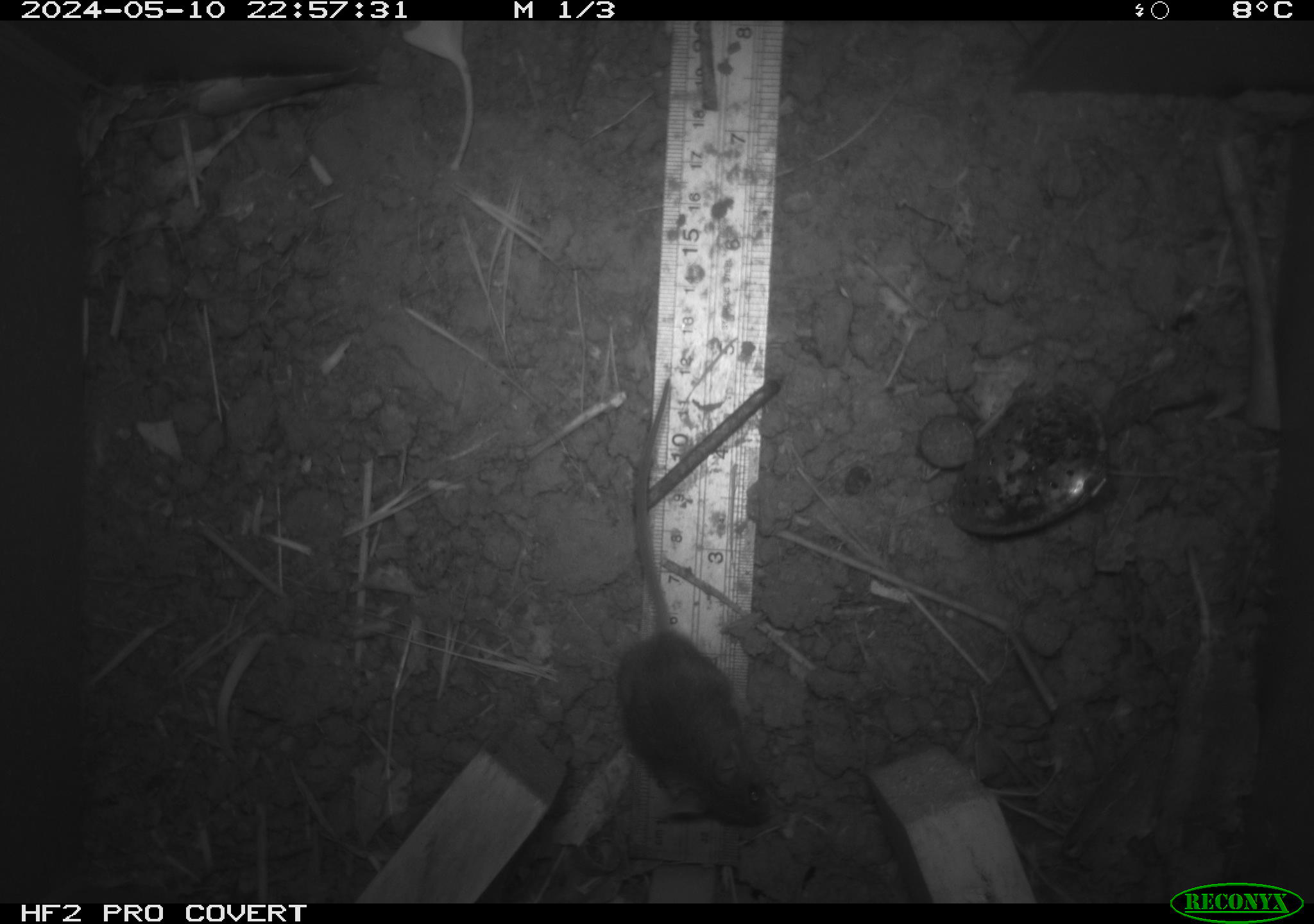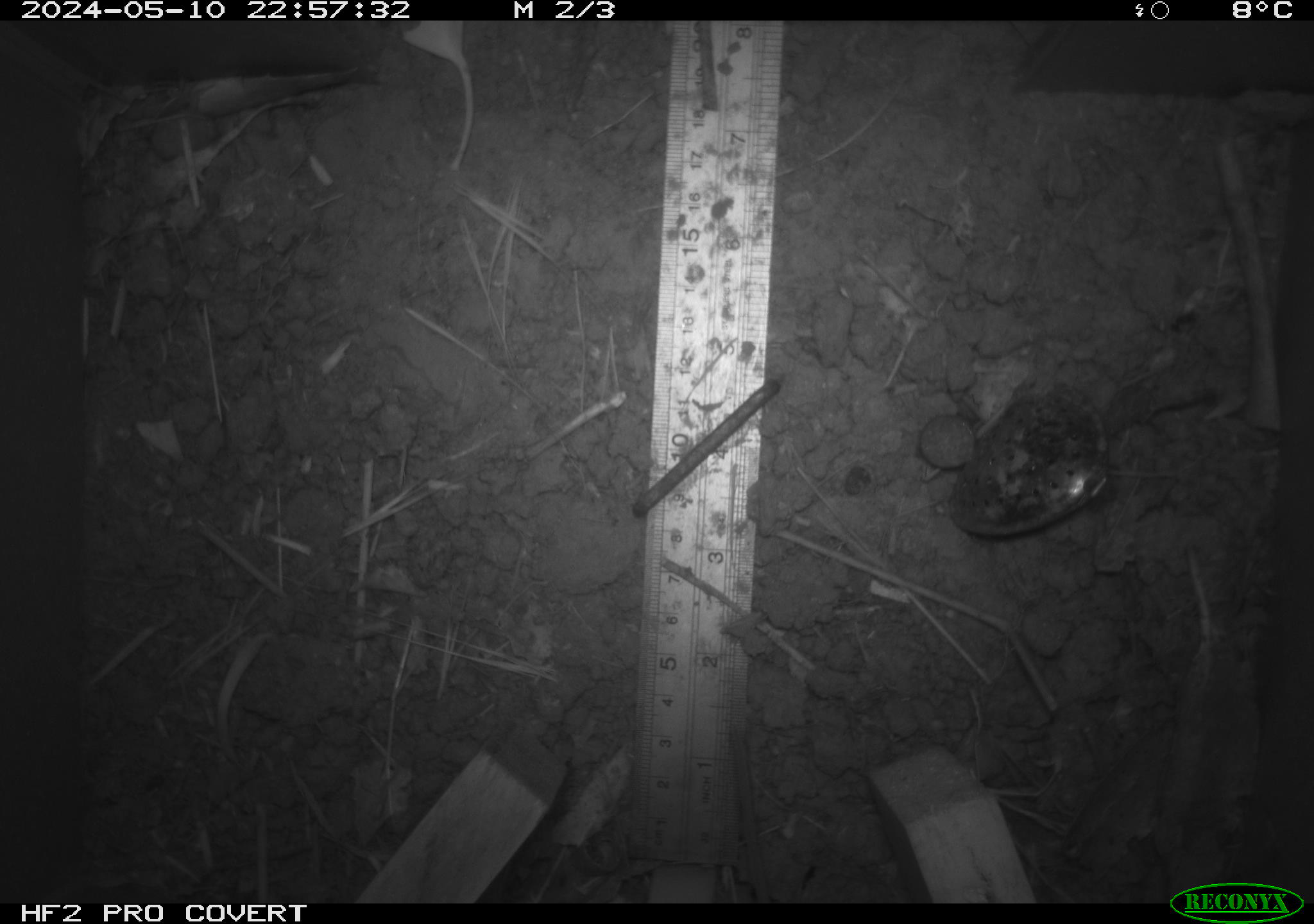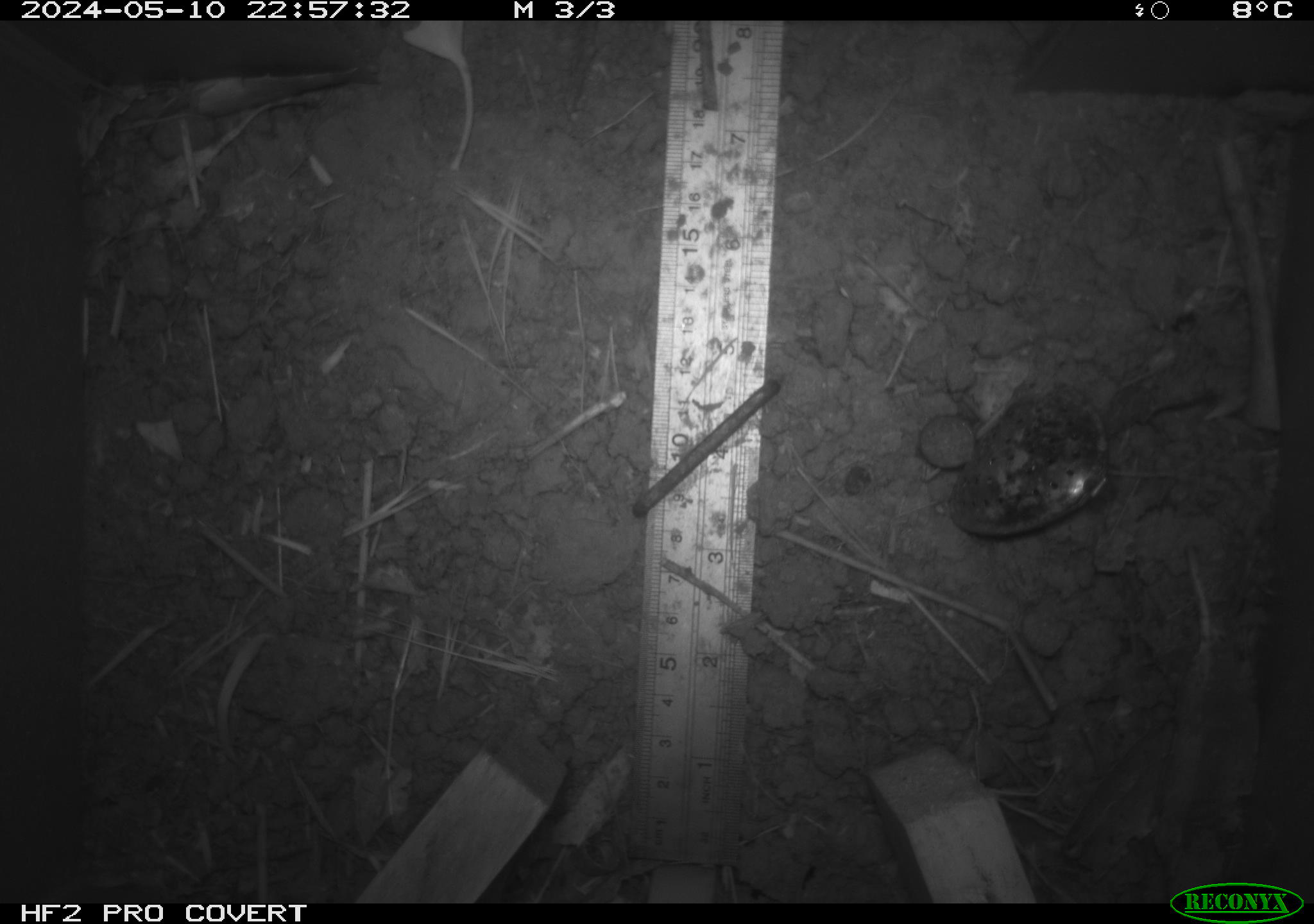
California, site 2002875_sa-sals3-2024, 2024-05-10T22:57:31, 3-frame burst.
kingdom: Animalia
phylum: Chordata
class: Mammalia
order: Rodentia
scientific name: Rodentia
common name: mouse species